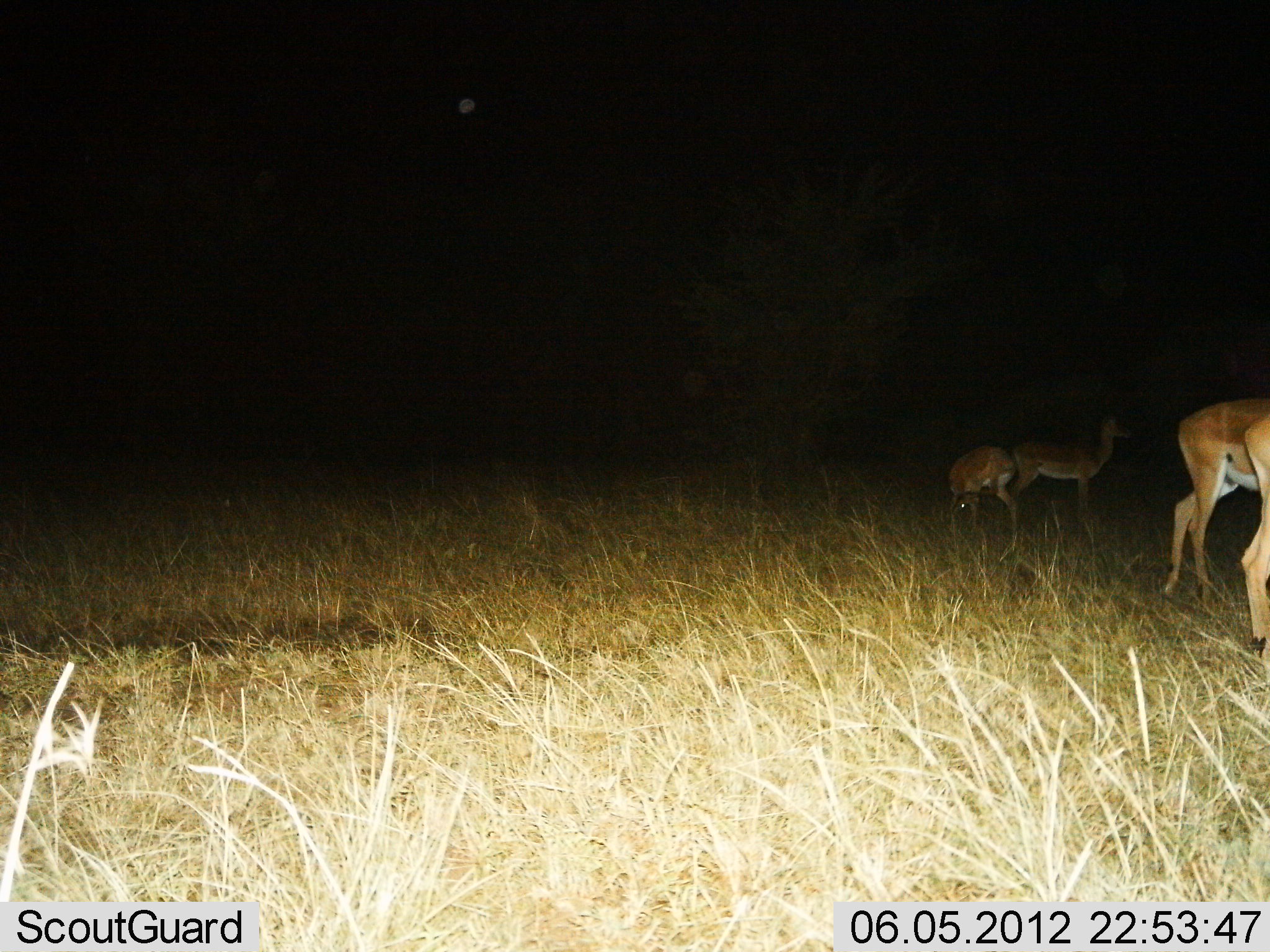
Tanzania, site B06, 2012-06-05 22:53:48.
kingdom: Animalia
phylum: Chordata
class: Mammalia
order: Artiodactyla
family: Bovidae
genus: Aepyceros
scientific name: Aepyceros melampus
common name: impala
Impala (Aepyceros melampus), count 4. Behavior (volunteer vote fractions): standing 100%, resting 0%, moving 10%, interacting 0%. Young present (vote fraction): 0%. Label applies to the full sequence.